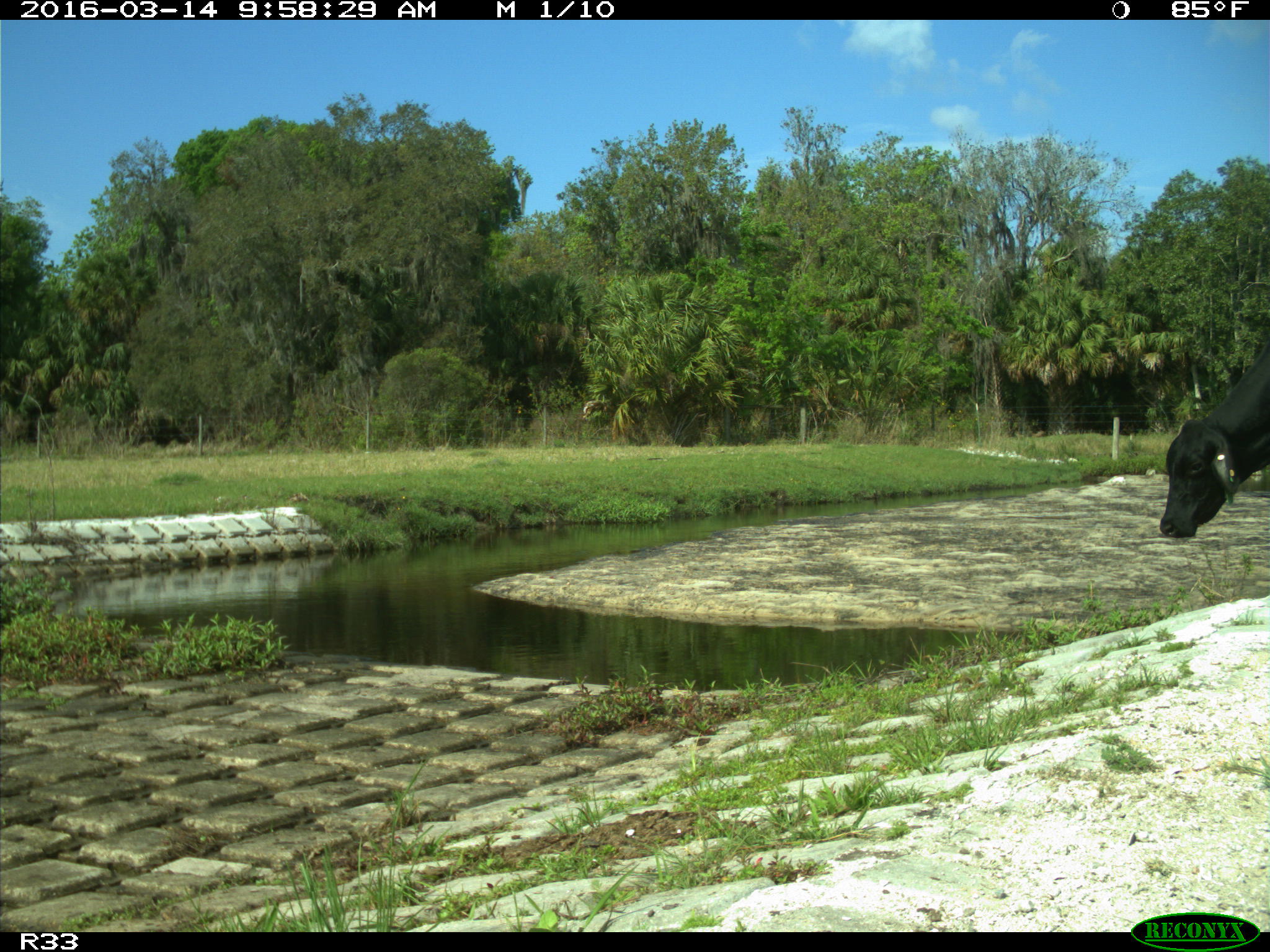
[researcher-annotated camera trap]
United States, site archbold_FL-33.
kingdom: Animalia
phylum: Chordata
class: Mammalia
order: Artiodactyla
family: Bovidae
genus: Bos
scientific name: Bos taurus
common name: domestic cow